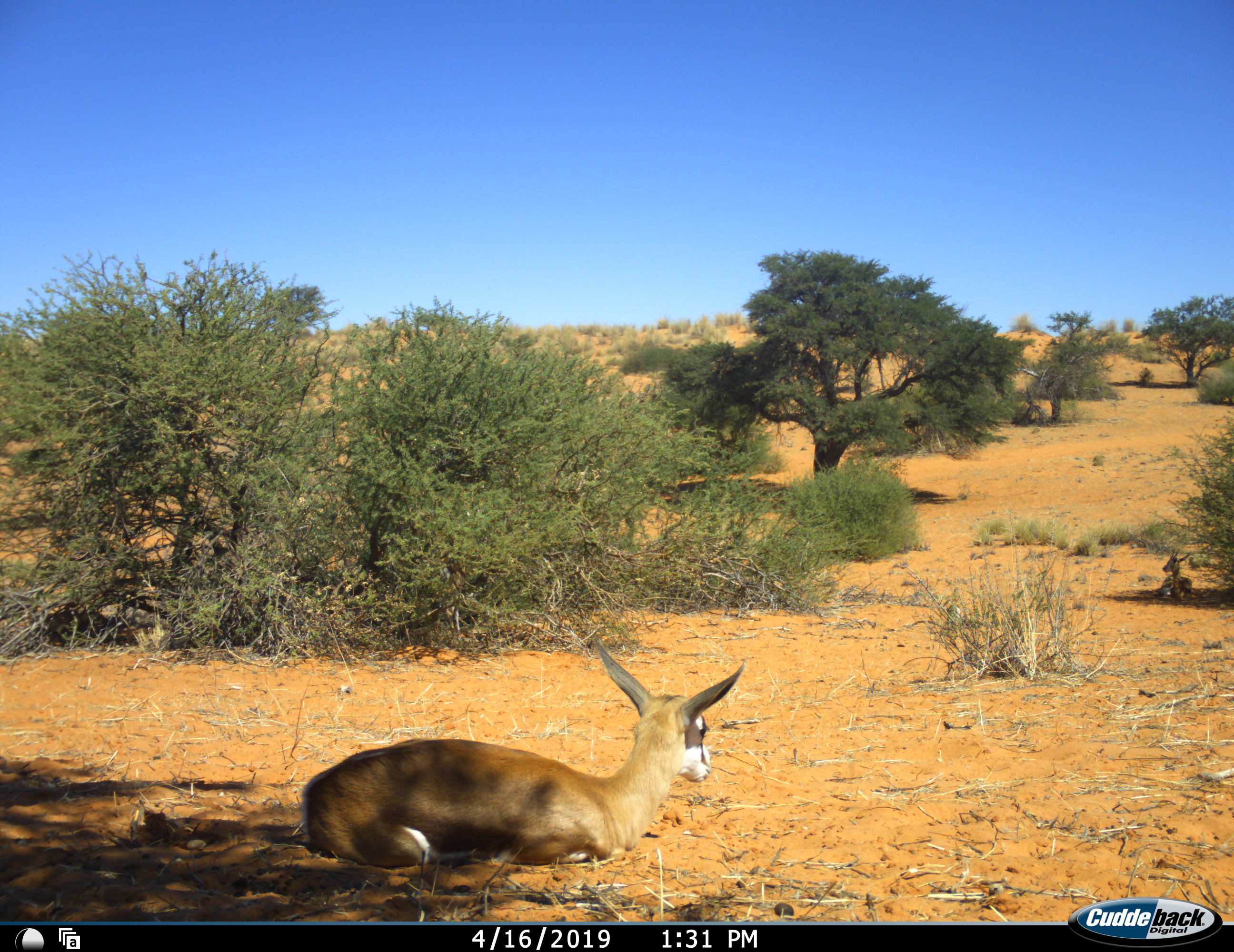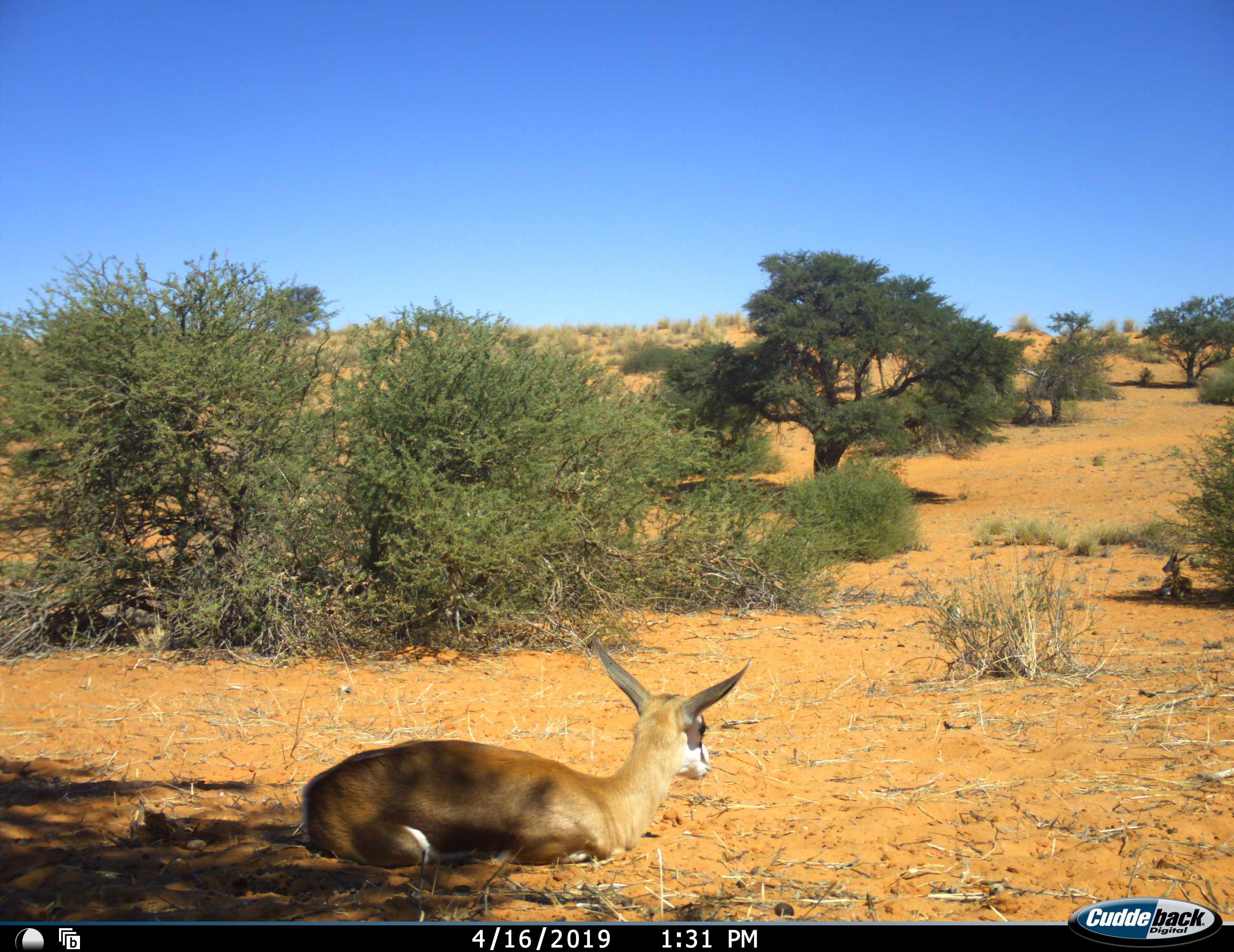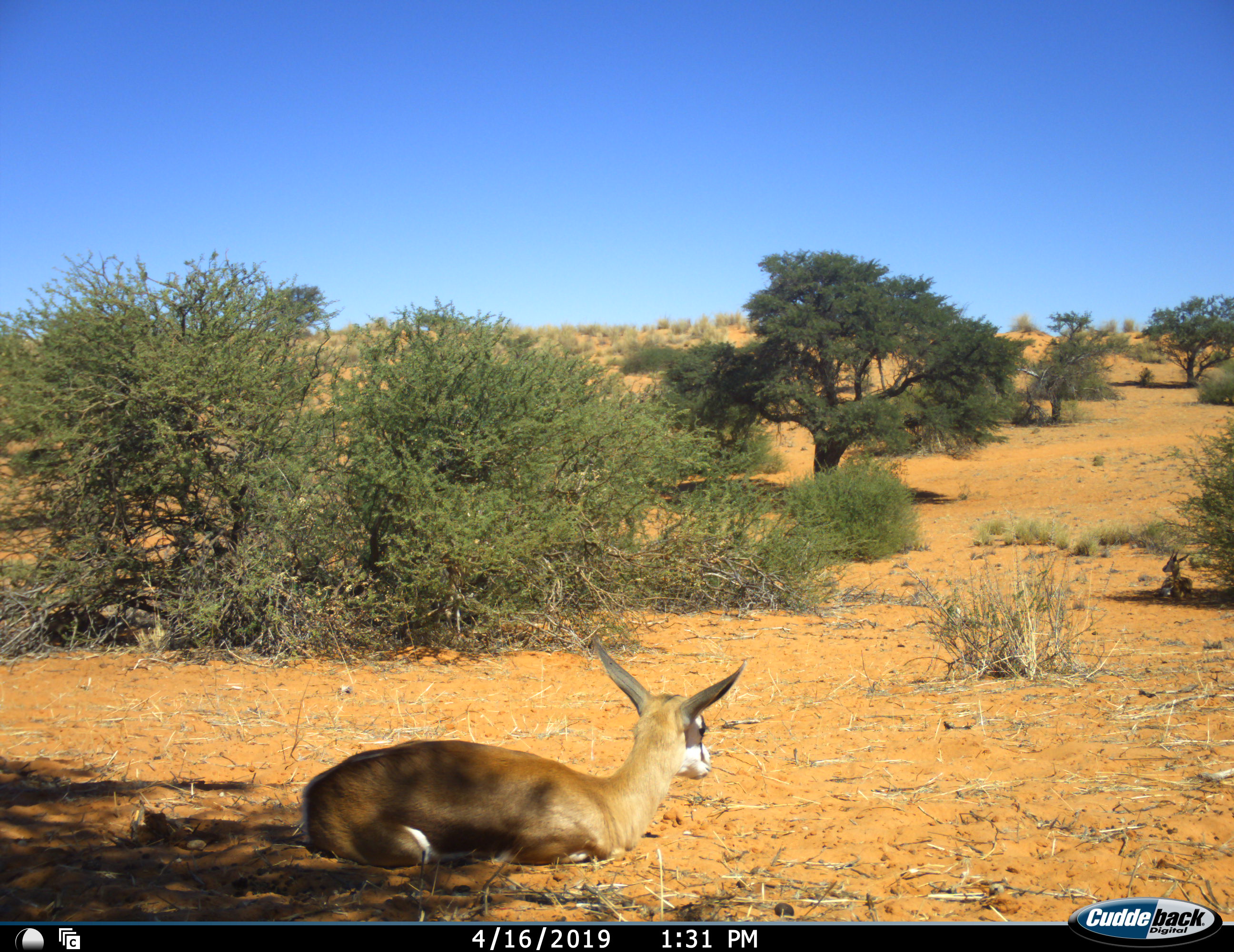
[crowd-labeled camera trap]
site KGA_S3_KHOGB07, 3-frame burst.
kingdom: Animalia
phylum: Chordata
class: Mammalia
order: Artiodactyla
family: Bovidae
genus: Antidorcas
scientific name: Antidorcas marsupialis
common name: springbok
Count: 4.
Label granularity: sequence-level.